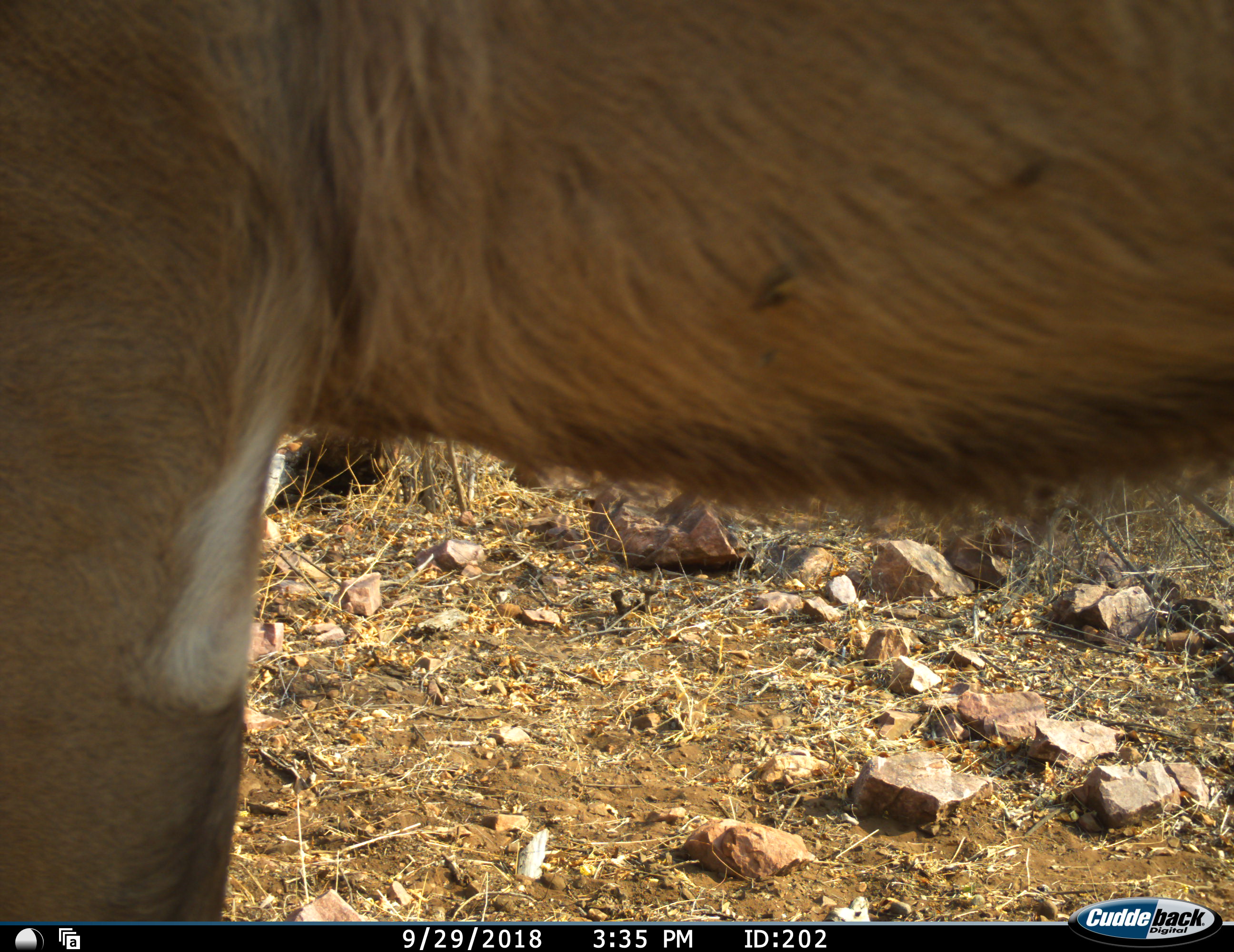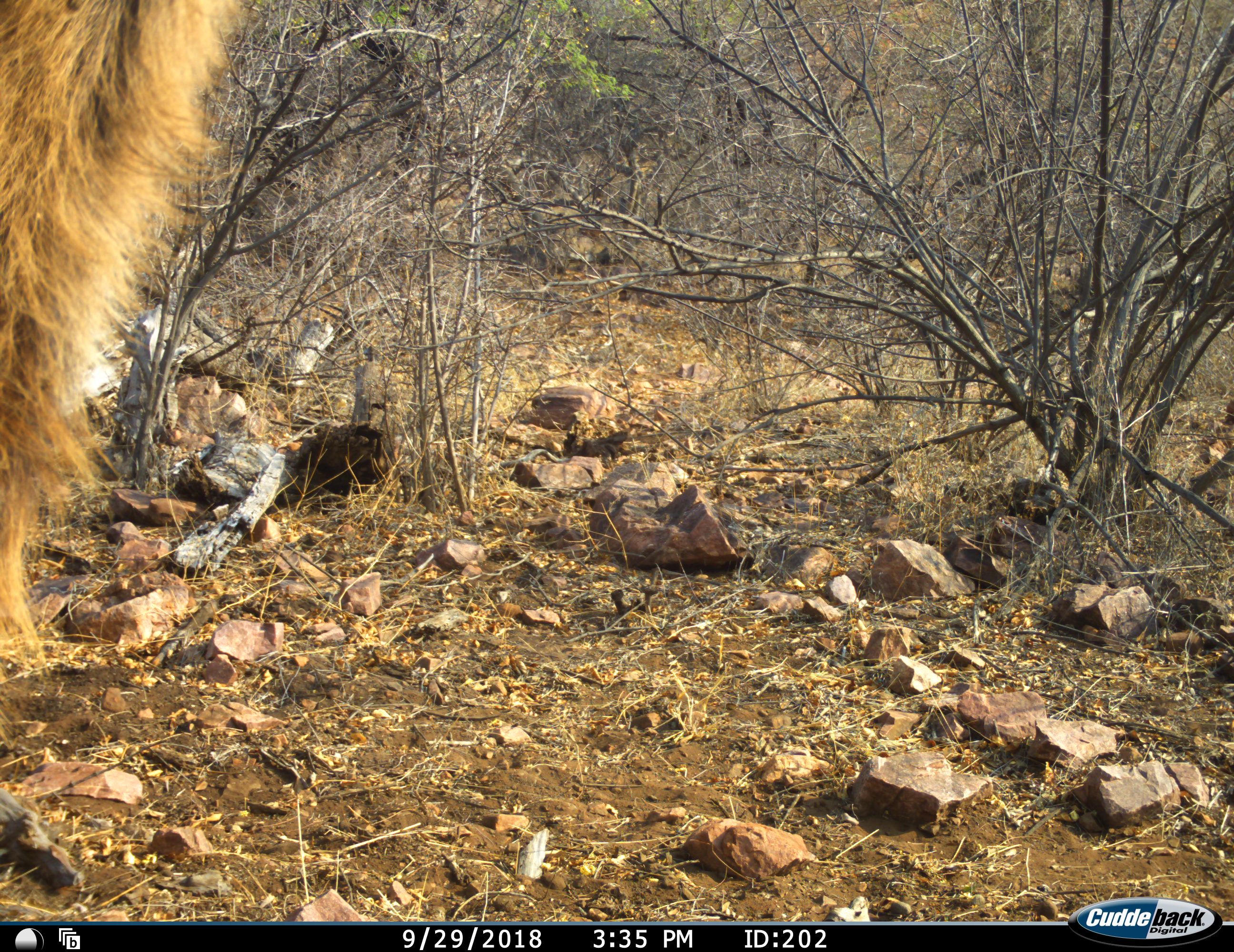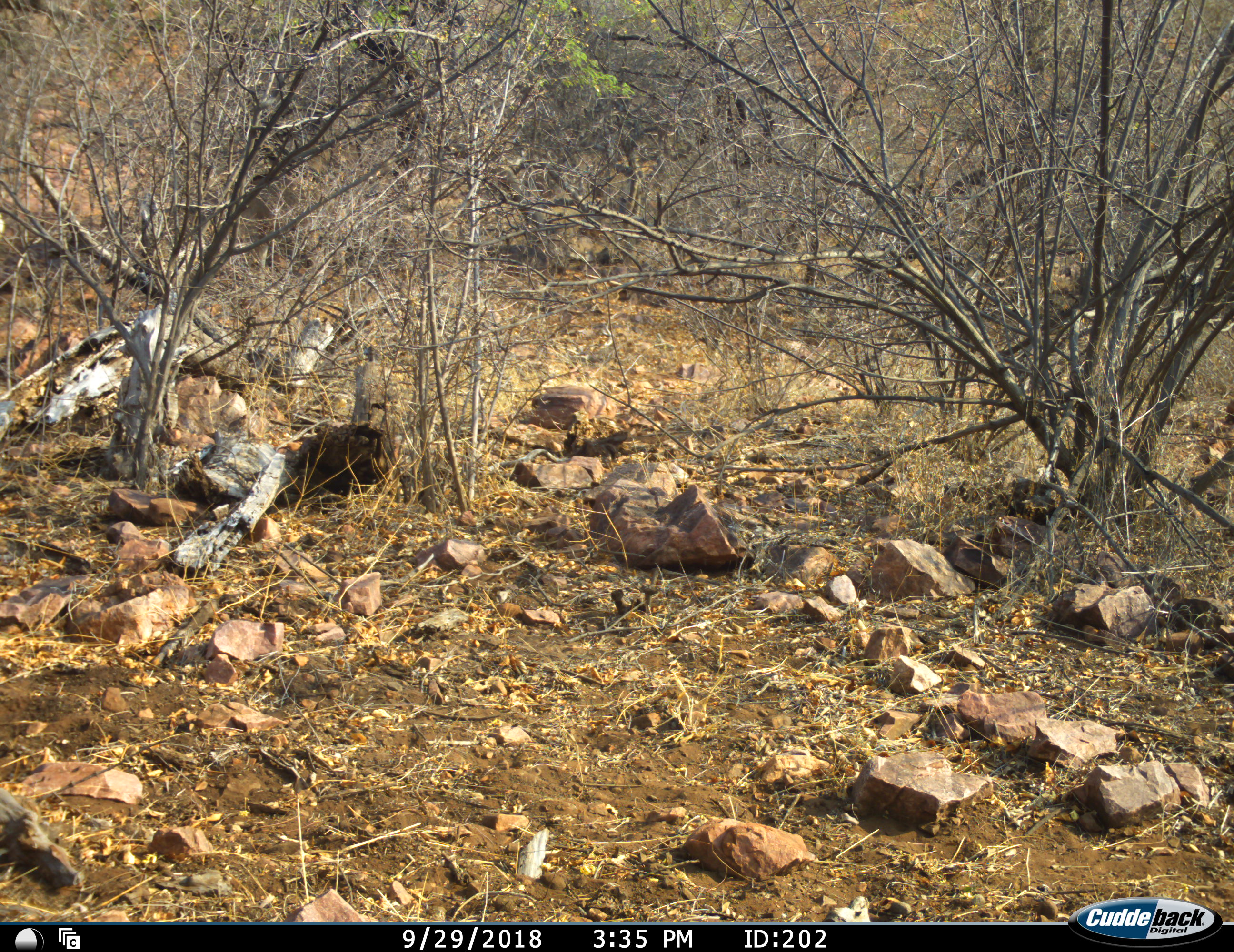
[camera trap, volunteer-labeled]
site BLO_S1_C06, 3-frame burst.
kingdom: Animalia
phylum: Chordata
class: Mammalia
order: Artiodactyla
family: Bovidae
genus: Tragelaphus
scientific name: Tragelaphus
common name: kudu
Kudu (Tragelaphus), count 1. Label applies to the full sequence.